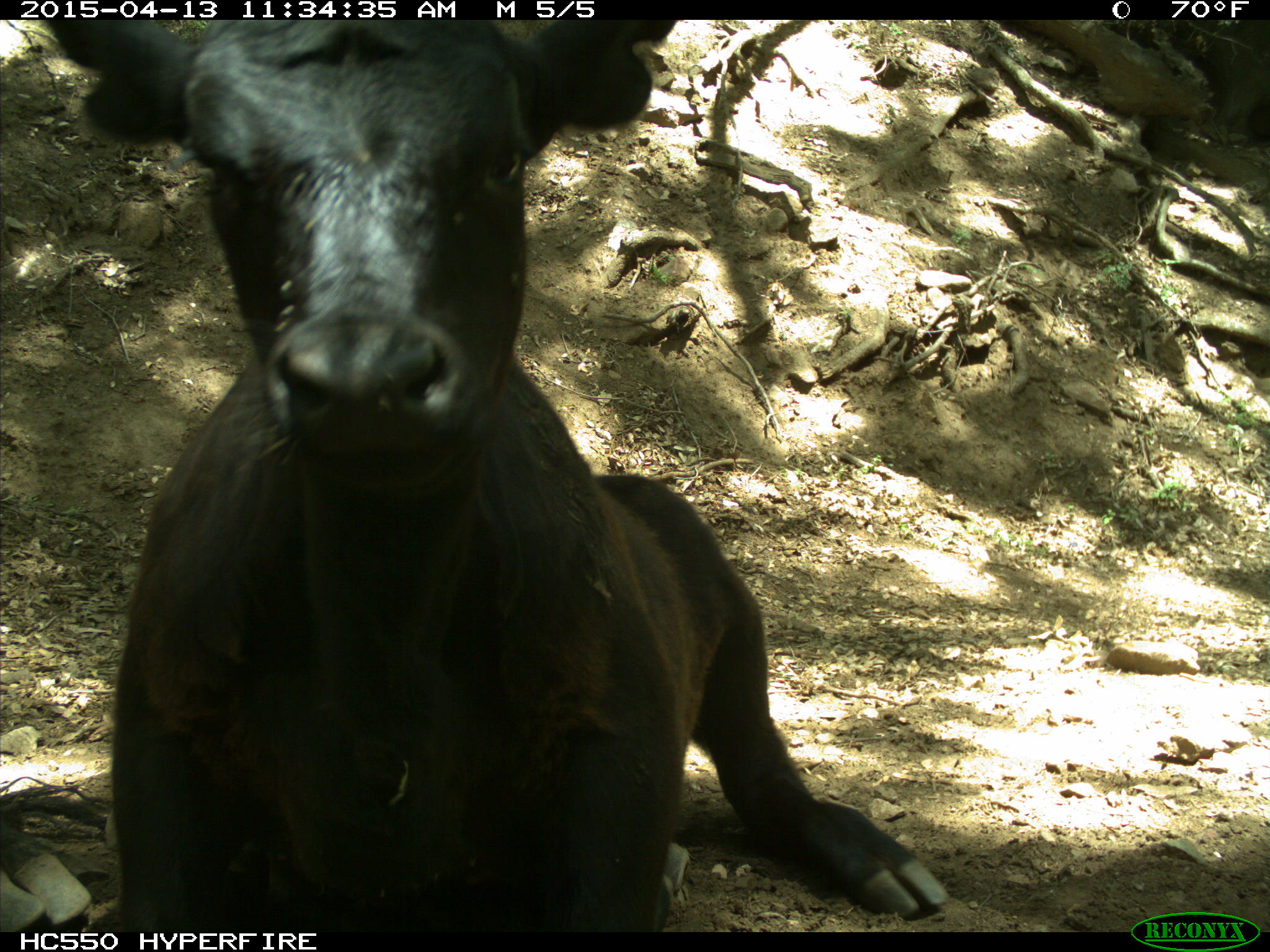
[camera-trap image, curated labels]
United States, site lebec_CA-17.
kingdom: Animalia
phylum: Chordata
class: Mammalia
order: Artiodactyla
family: Bovidae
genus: Bos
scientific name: Bos taurus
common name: domestic cow